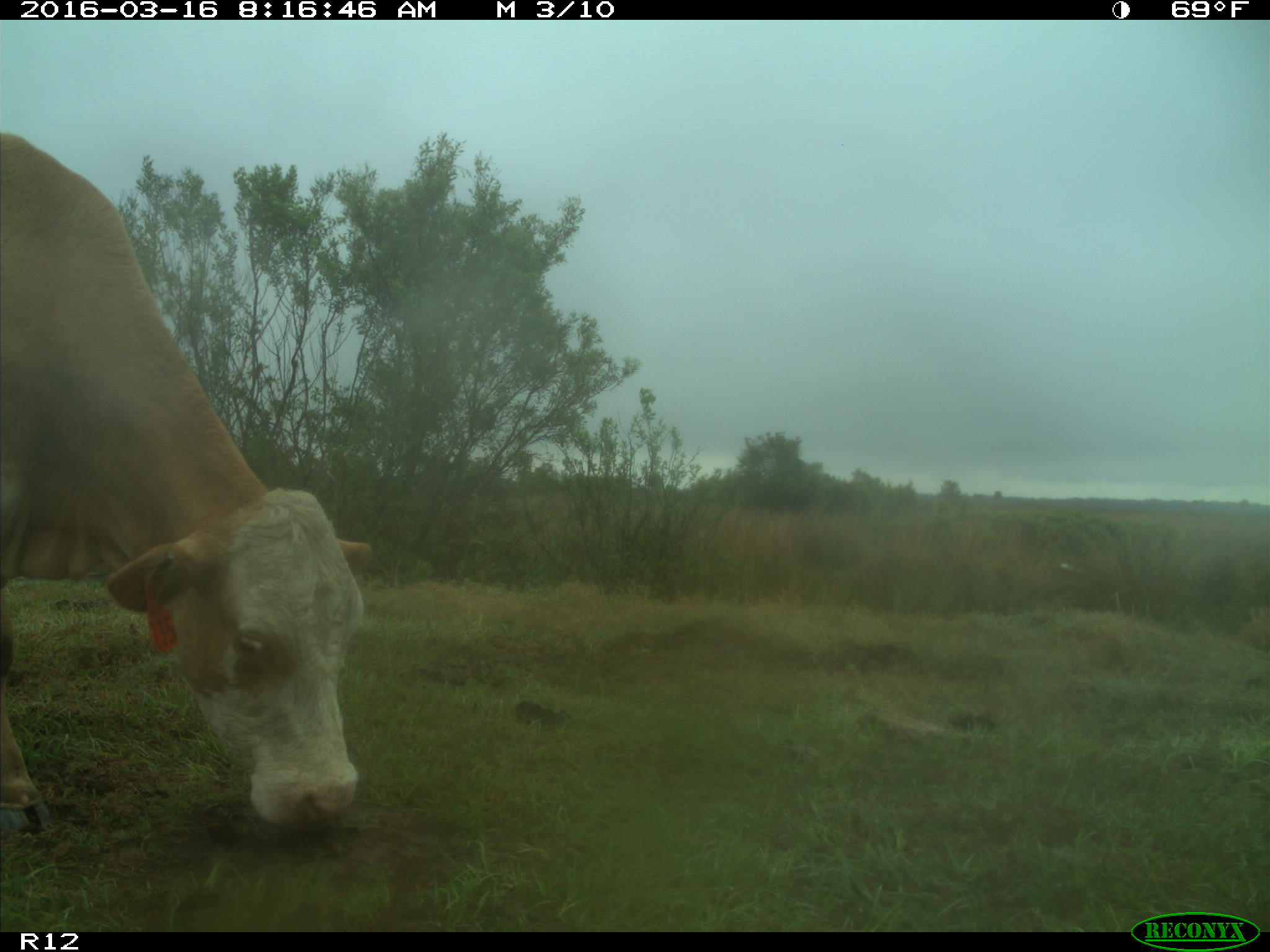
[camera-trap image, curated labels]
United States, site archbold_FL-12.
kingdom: Animalia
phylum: Chordata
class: Mammalia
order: Artiodactyla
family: Bovidae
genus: Bos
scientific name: Bos taurus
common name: domestic cow